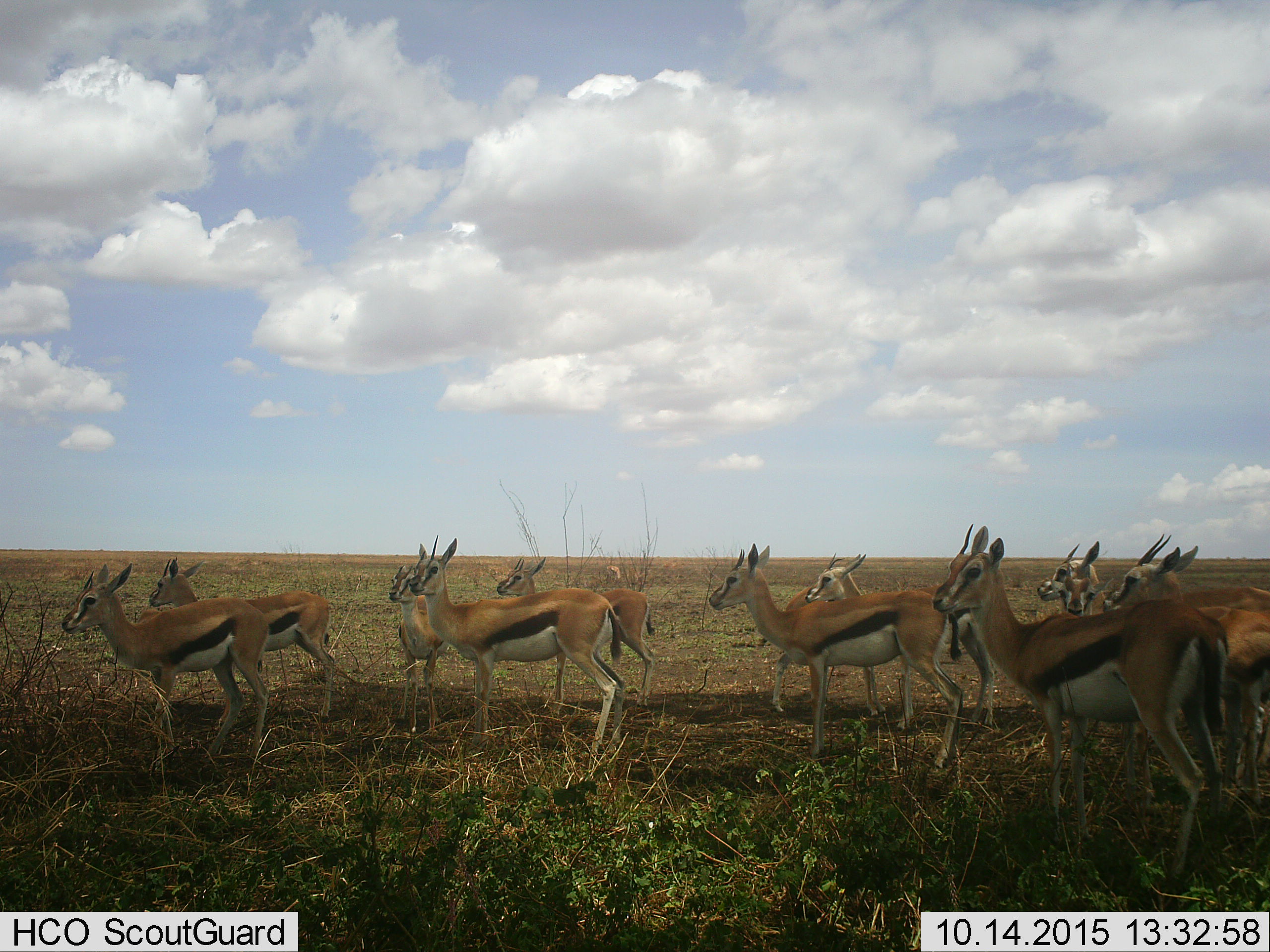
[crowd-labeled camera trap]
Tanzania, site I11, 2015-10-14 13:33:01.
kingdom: Animalia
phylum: Chordata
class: Mammalia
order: Artiodactyla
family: Bovidae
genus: Eudorcas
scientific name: Eudorcas thomsonii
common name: thomson's gazelle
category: gazellethomsons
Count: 11-50.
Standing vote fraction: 80%.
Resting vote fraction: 0%.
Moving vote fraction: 20%.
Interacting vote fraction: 20%.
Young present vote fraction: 10%.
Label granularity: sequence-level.